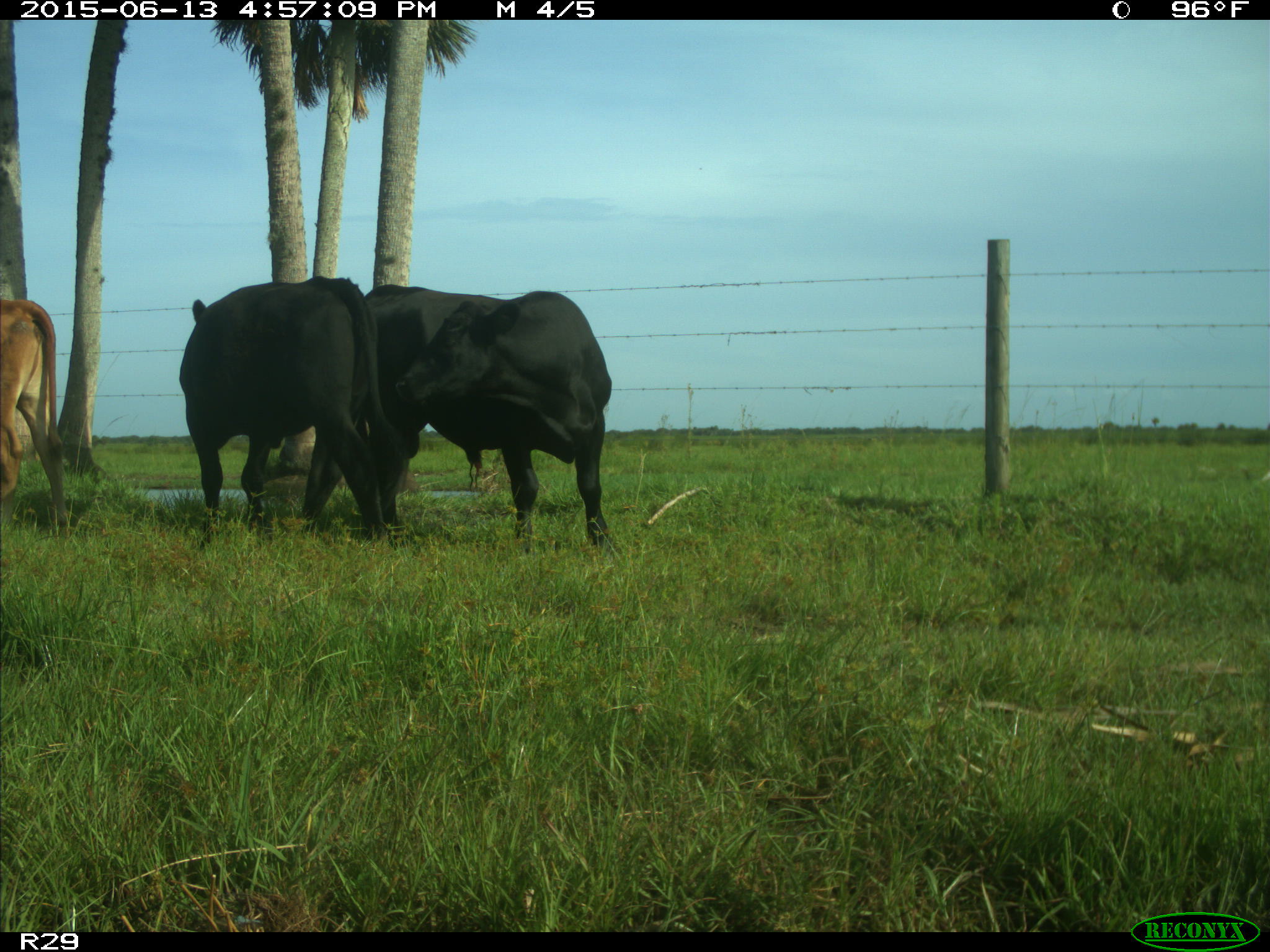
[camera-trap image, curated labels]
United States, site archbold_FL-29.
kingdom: Animalia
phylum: Chordata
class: Mammalia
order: Artiodactyla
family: Bovidae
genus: Bos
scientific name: Bos taurus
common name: domestic cow